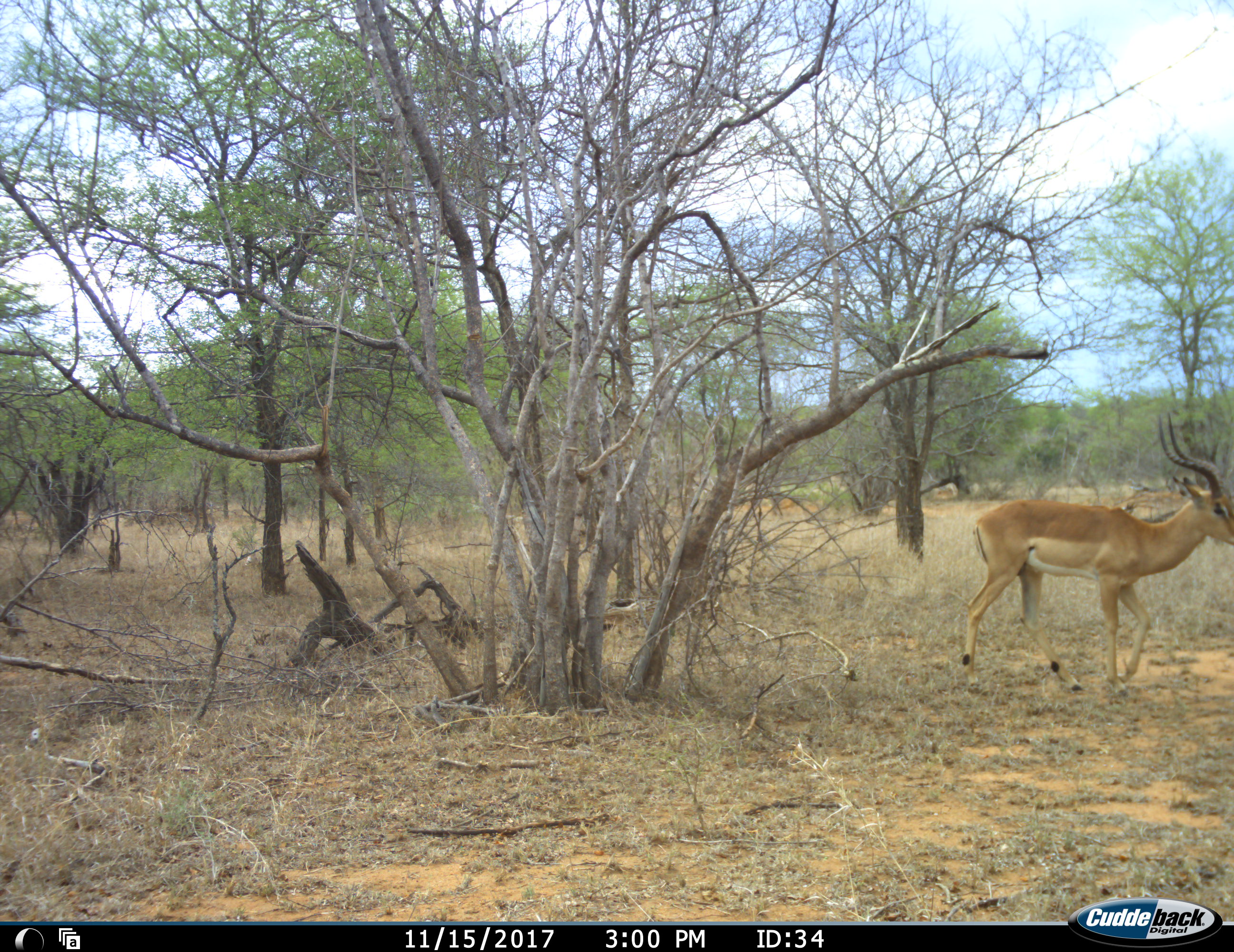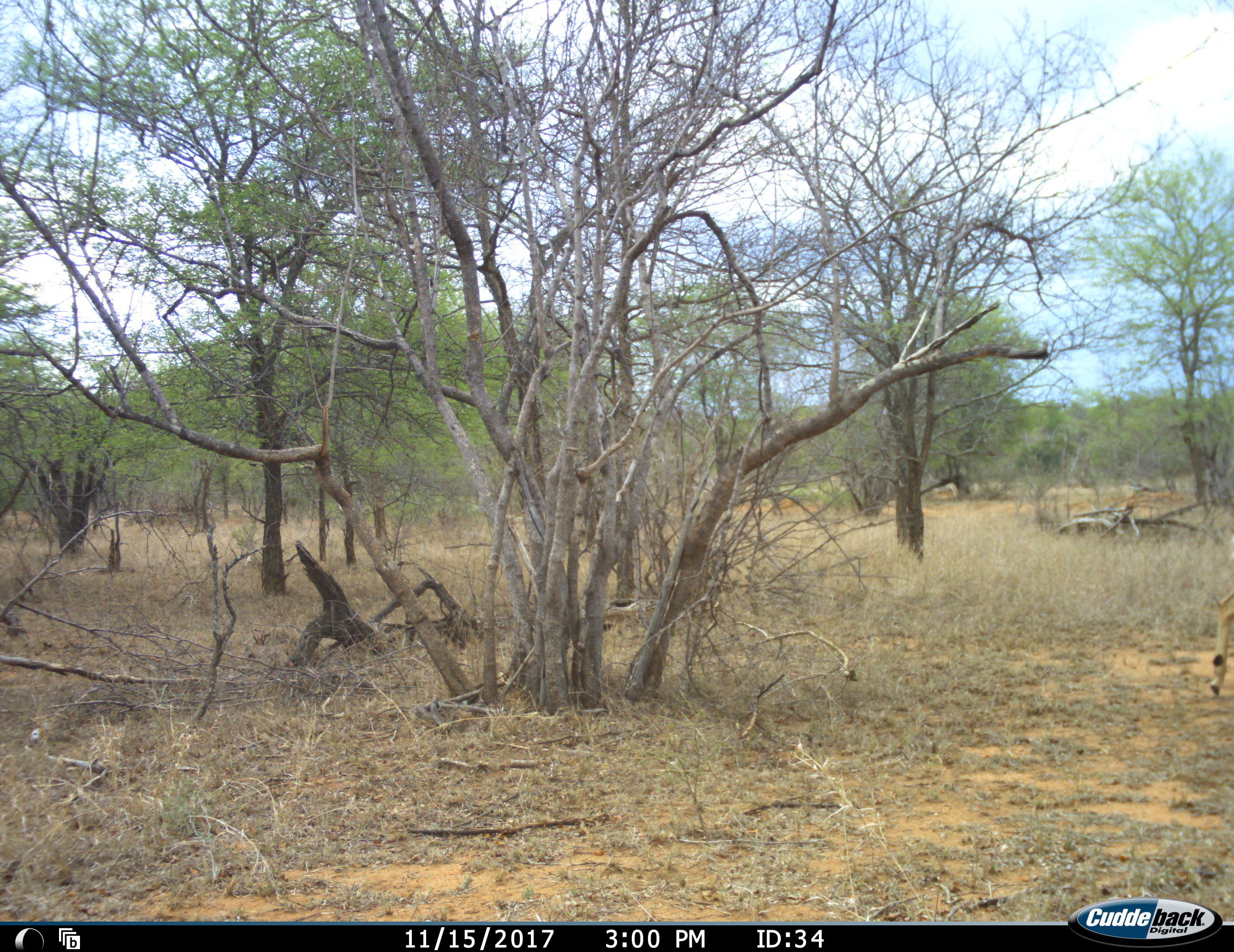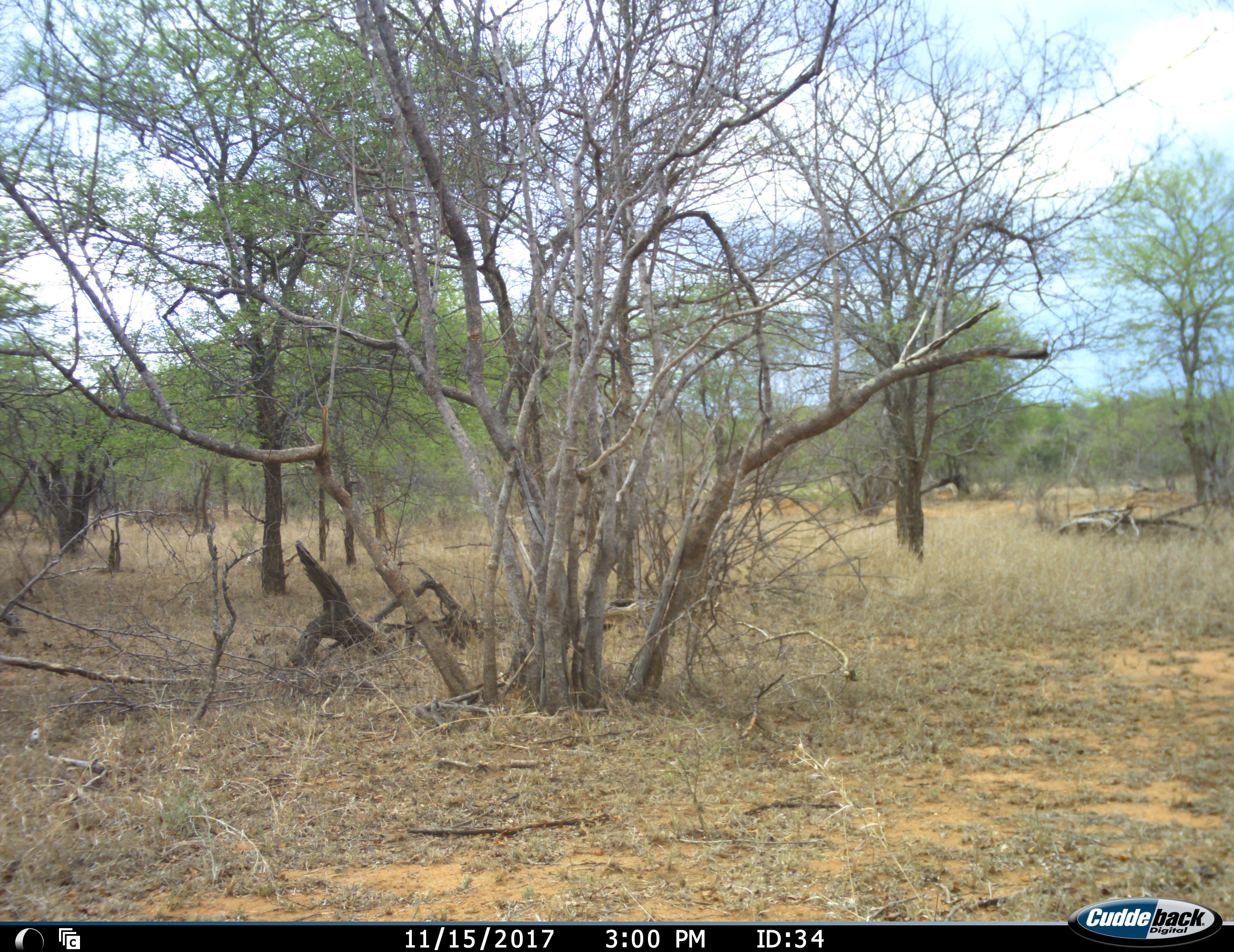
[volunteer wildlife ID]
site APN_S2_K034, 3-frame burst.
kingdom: Animalia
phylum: Chordata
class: Mammalia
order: Artiodactyla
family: Bovidae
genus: Aepyceros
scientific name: Aepyceros melampus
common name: impala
Impala (Aepyceros melampus), count 1. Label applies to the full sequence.